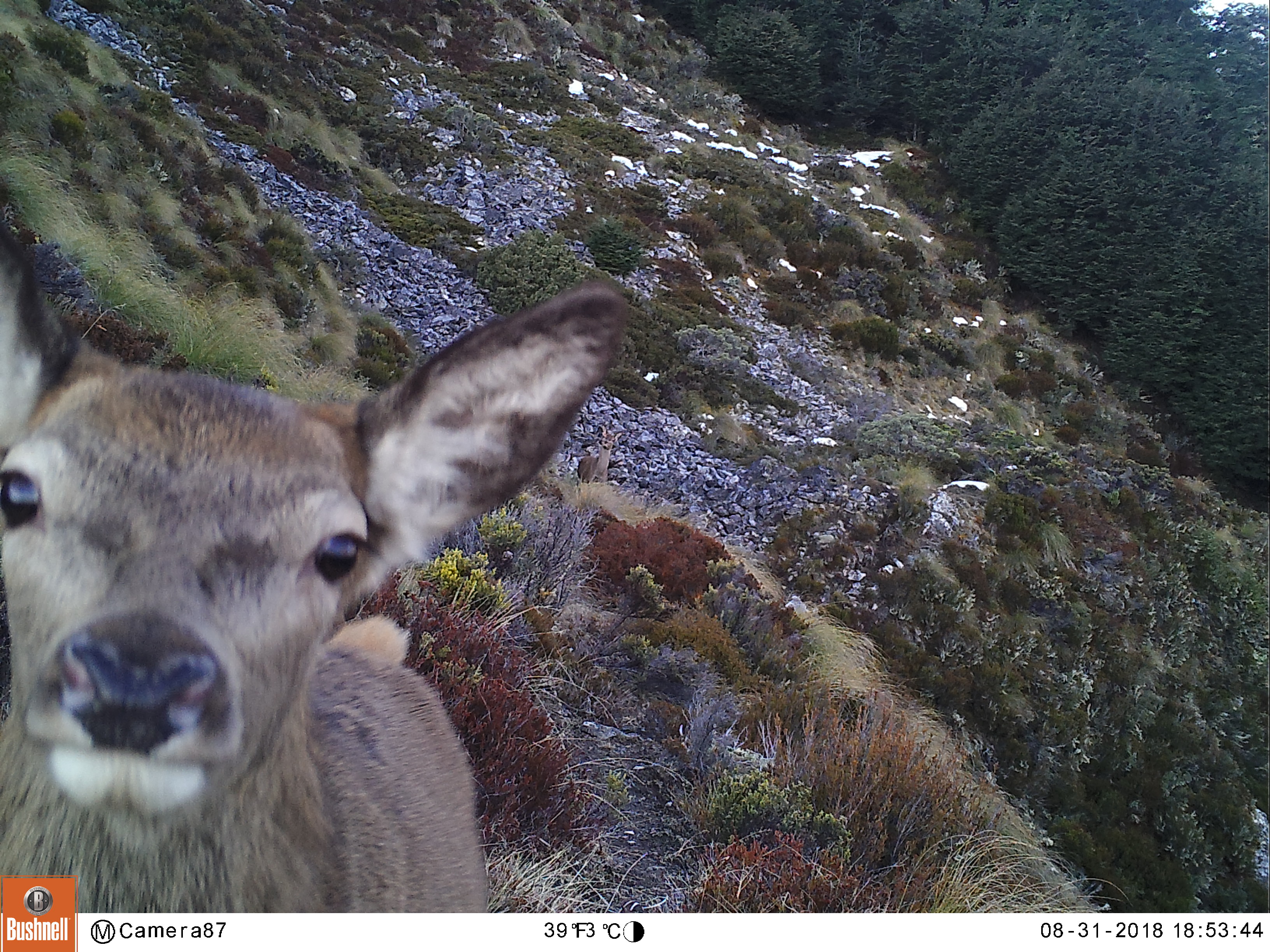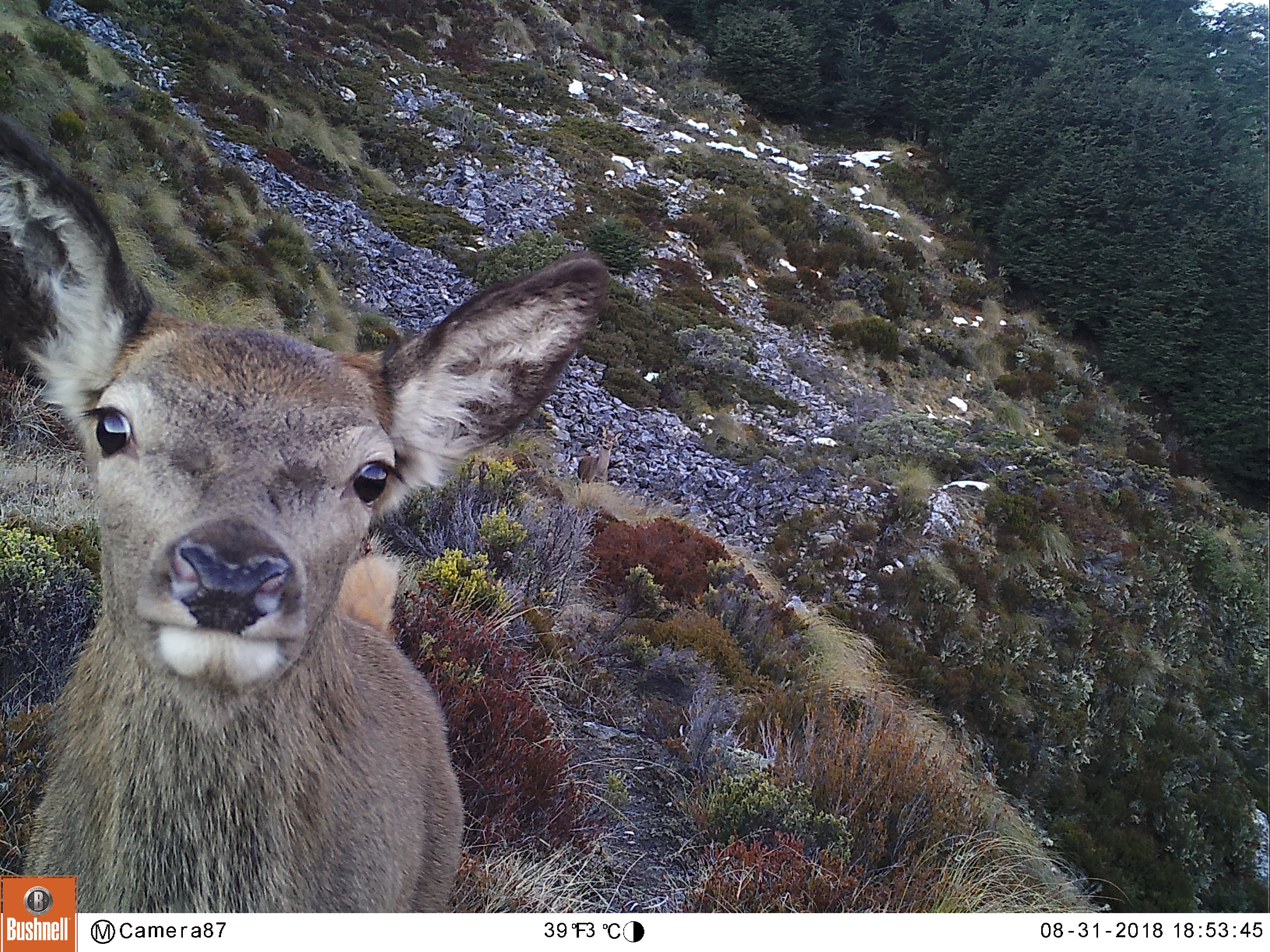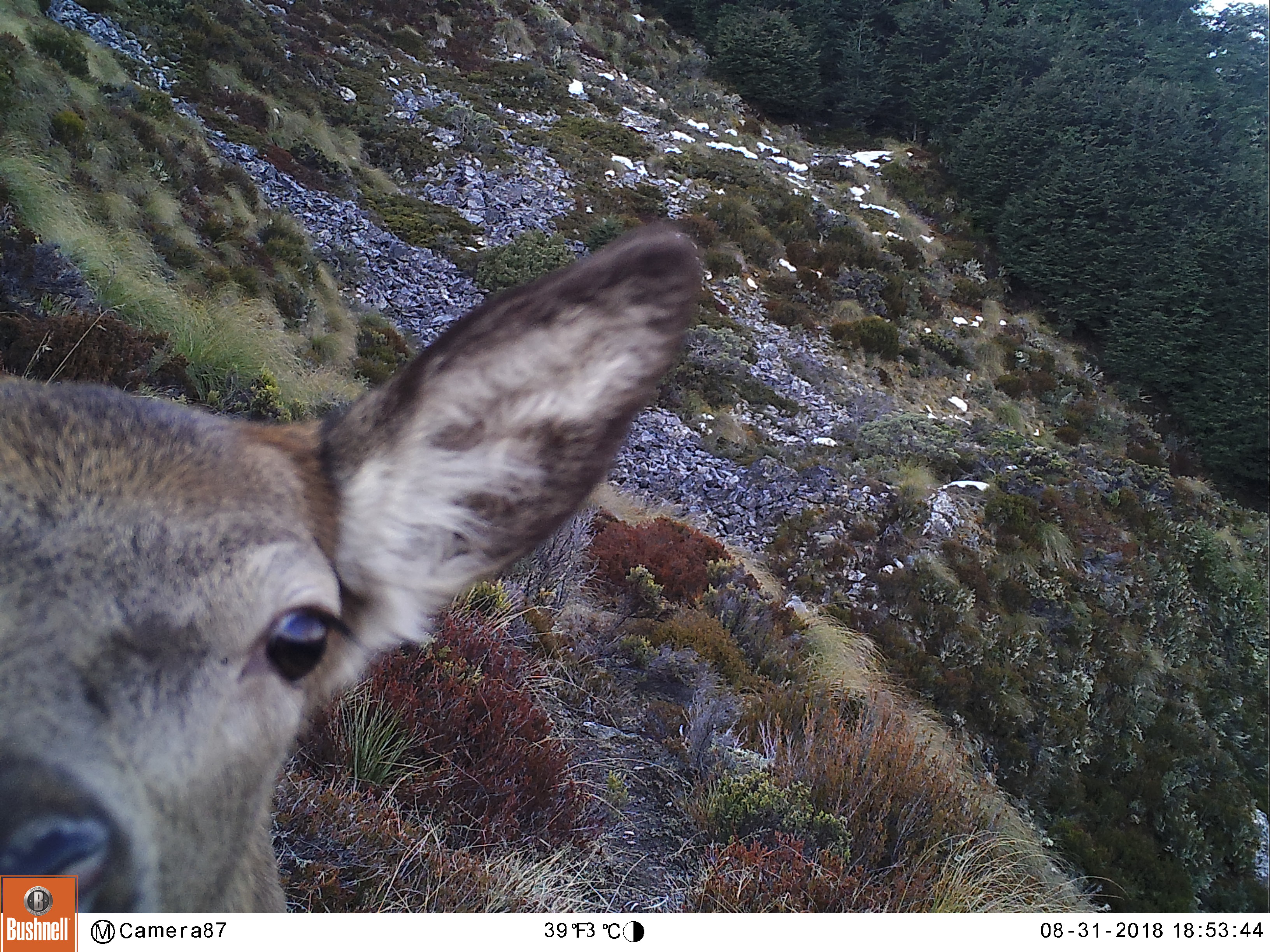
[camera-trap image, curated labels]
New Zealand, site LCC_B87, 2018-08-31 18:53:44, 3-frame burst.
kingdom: Animalia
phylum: Chordata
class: Mammalia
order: Artiodactyla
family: Cervidae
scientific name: Cervidae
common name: deer